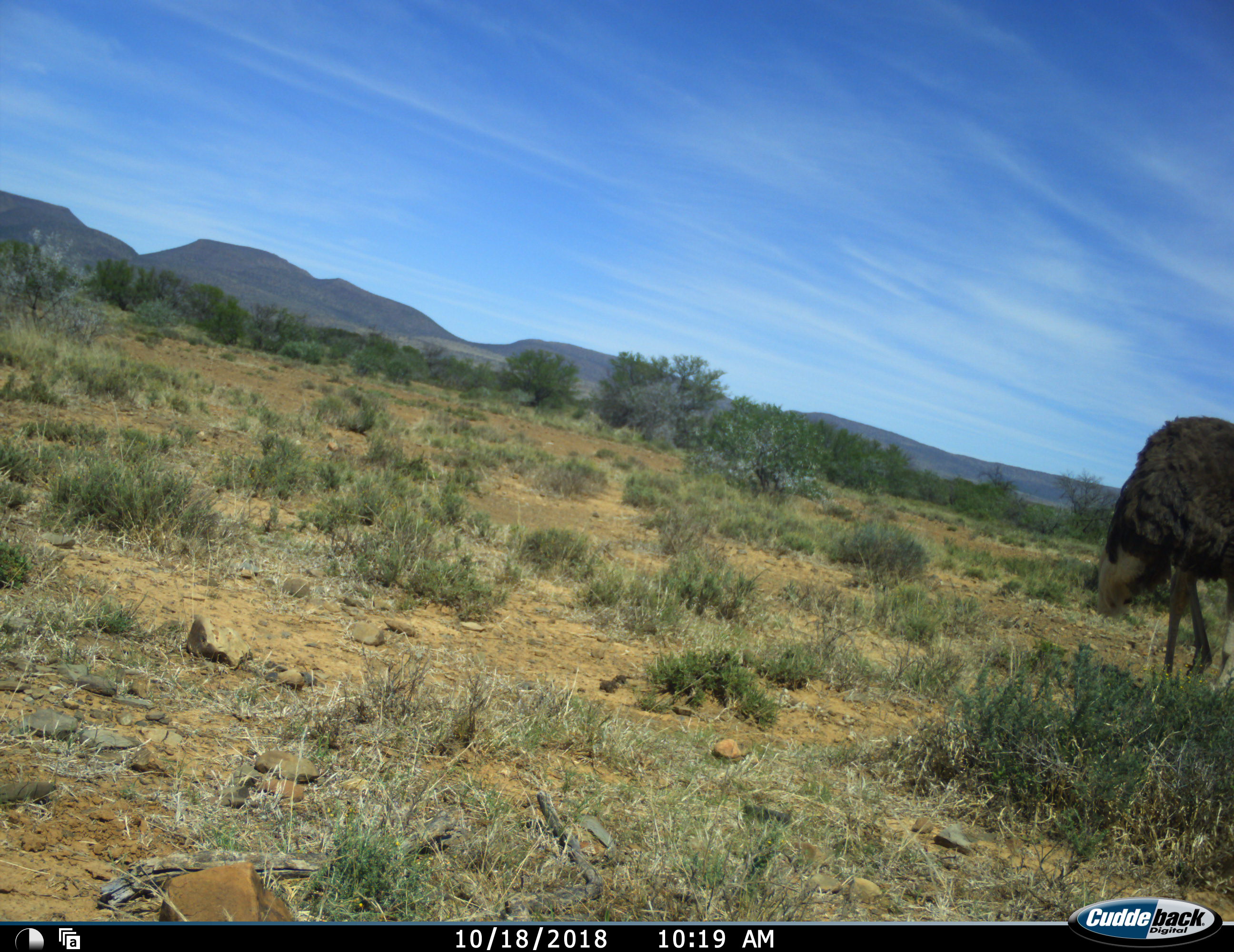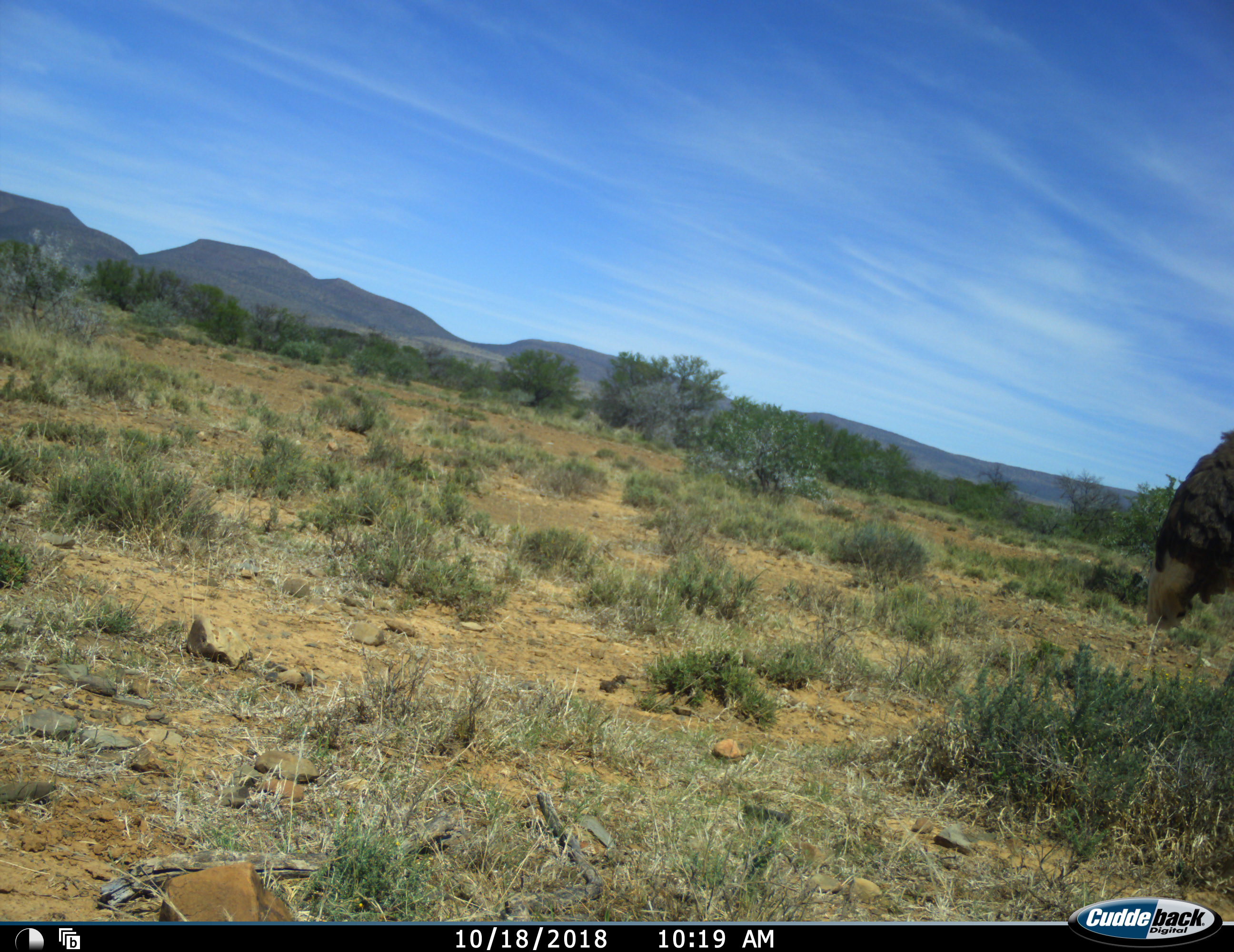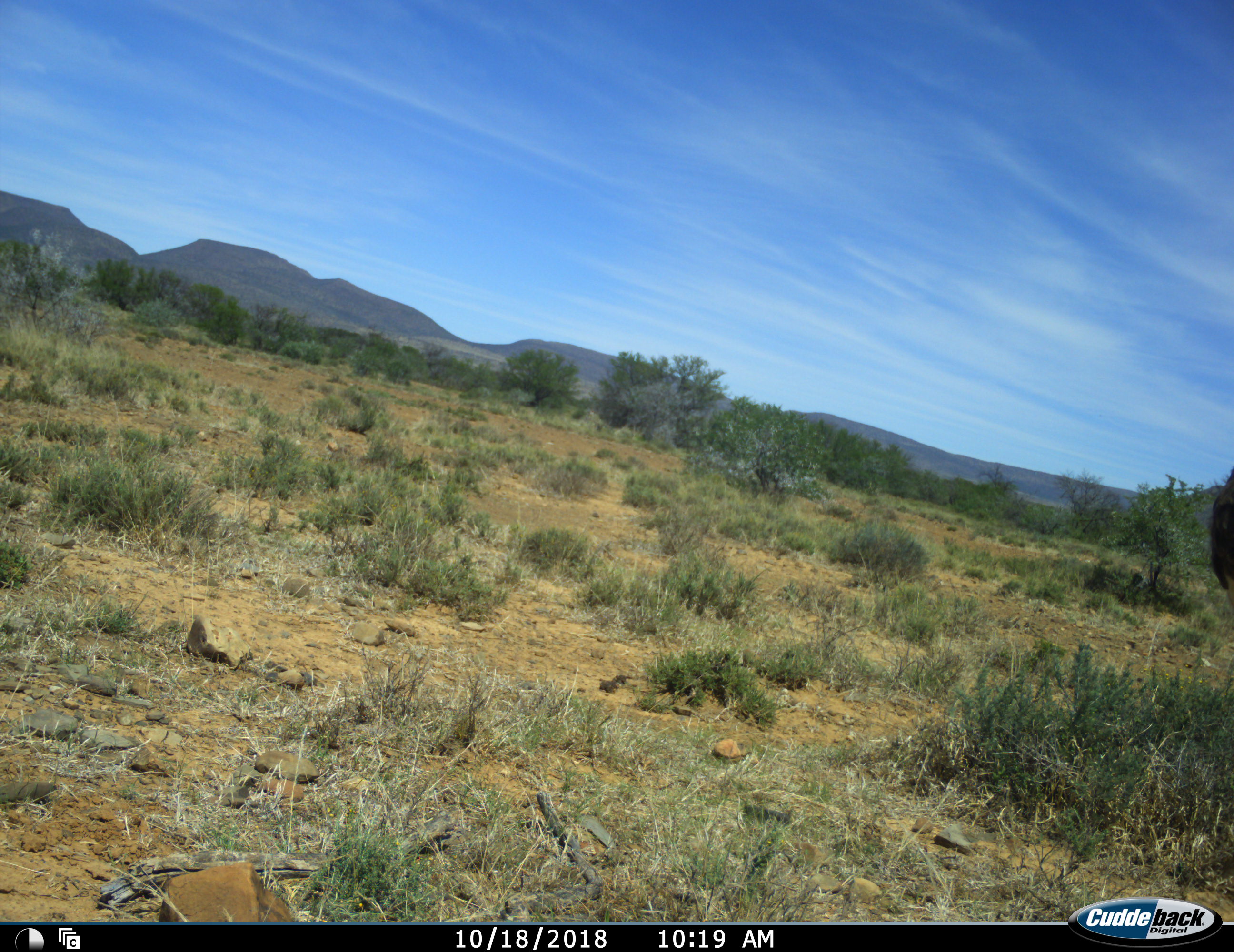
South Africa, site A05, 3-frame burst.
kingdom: Animalia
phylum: Chordata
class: Aves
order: Struthioniformes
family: Struthionidae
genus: Struthio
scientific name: Struthio camelus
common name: ostrich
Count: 1.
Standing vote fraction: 30%.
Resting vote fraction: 0%.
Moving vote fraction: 90%.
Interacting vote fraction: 0%.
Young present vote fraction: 0%.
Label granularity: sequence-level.